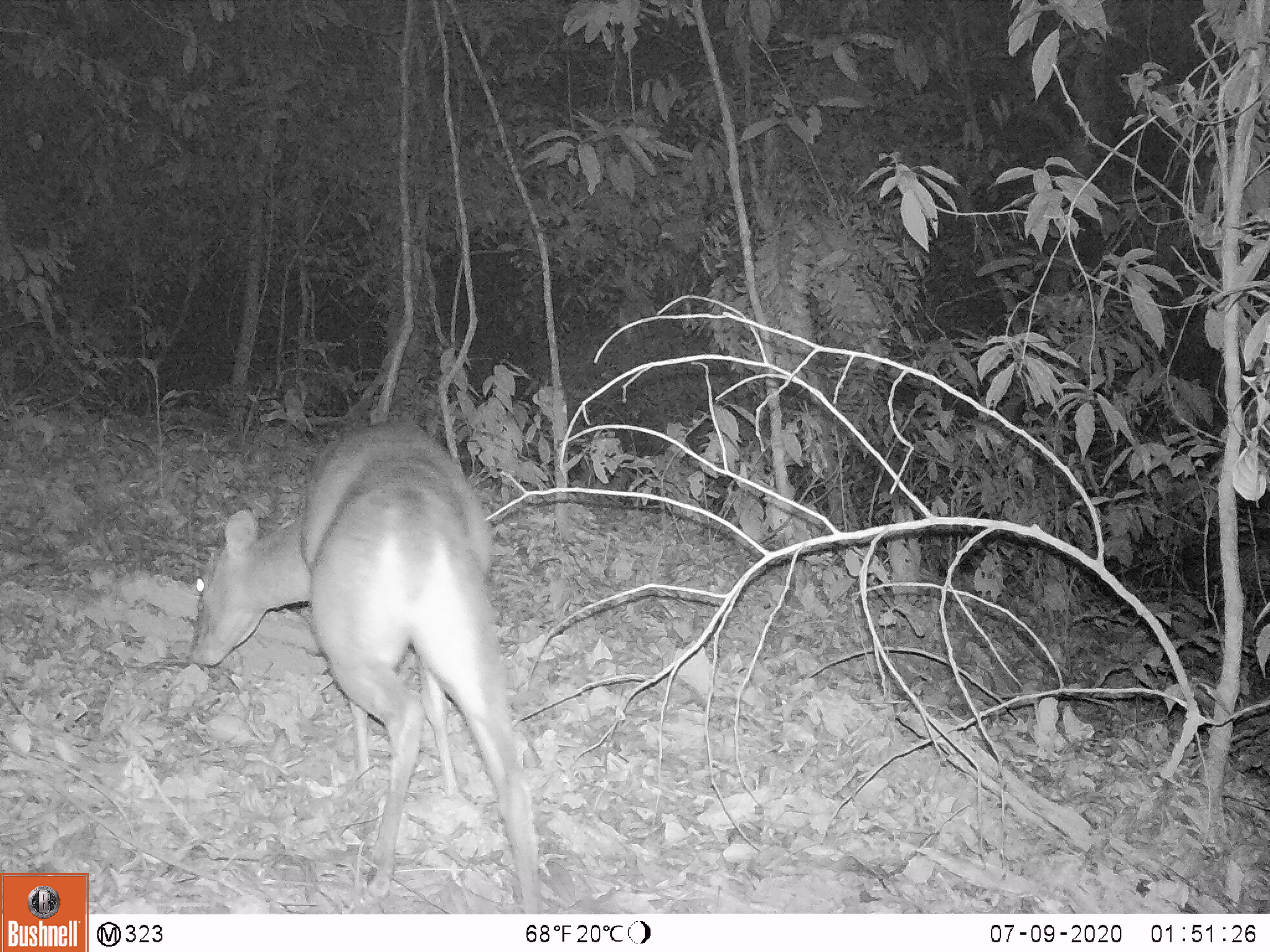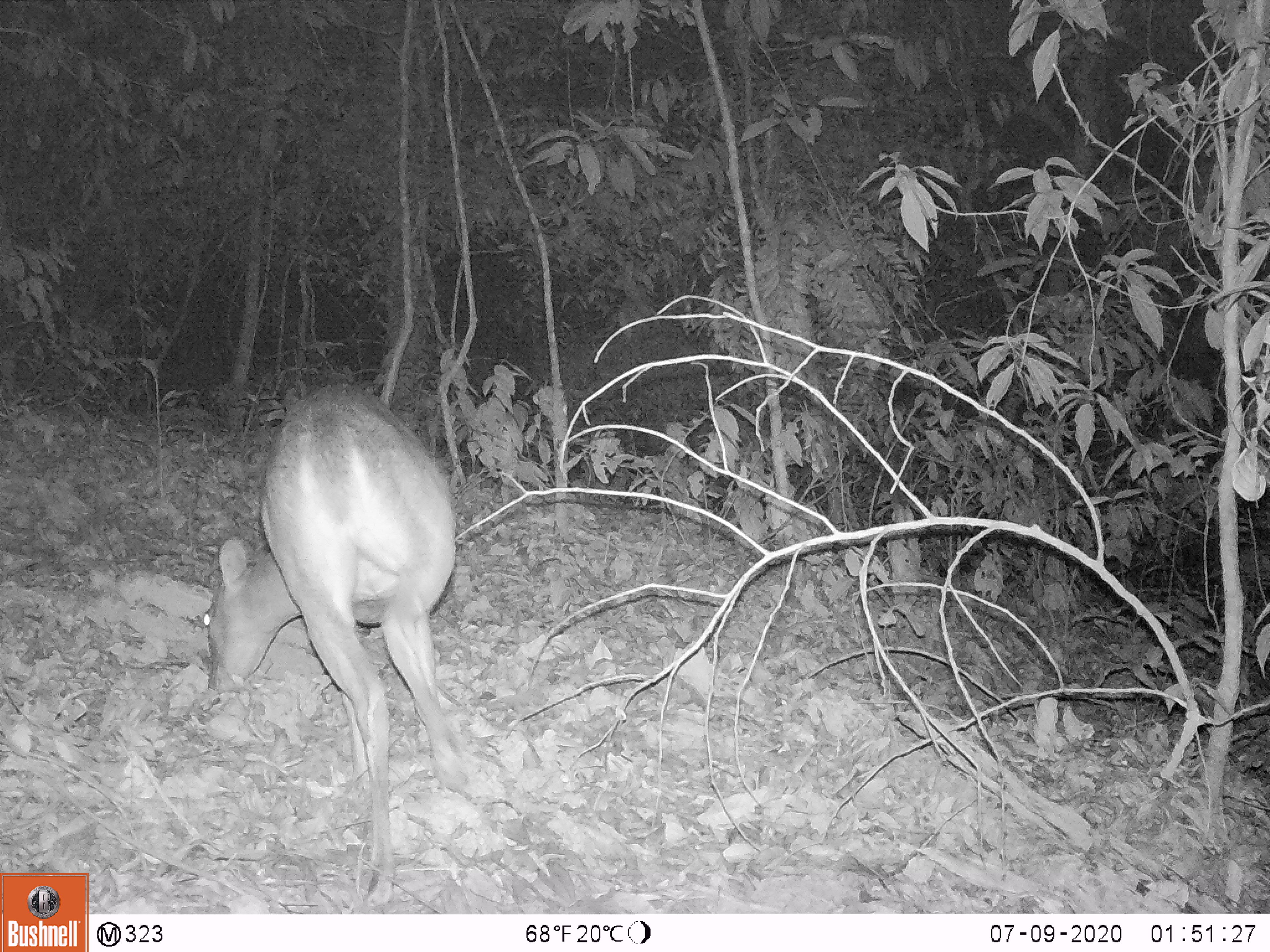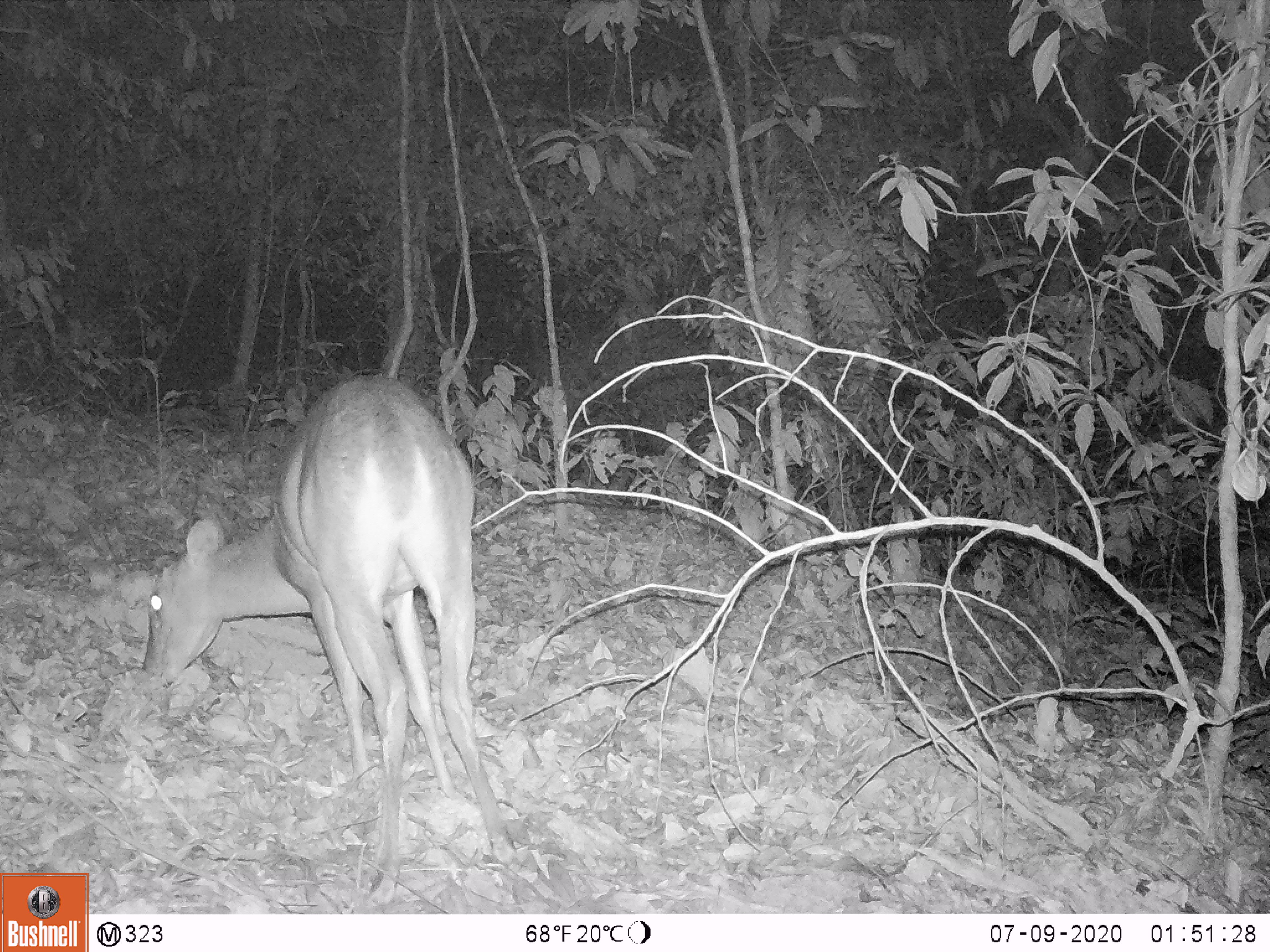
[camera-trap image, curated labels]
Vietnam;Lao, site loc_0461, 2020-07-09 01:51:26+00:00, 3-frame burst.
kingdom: Animalia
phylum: Chordata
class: Mammalia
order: Artiodactyla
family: Cervidae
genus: Muntiacus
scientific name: Muntiacus vuquangensis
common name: large-antlered muntjac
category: large antlered muntjac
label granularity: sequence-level